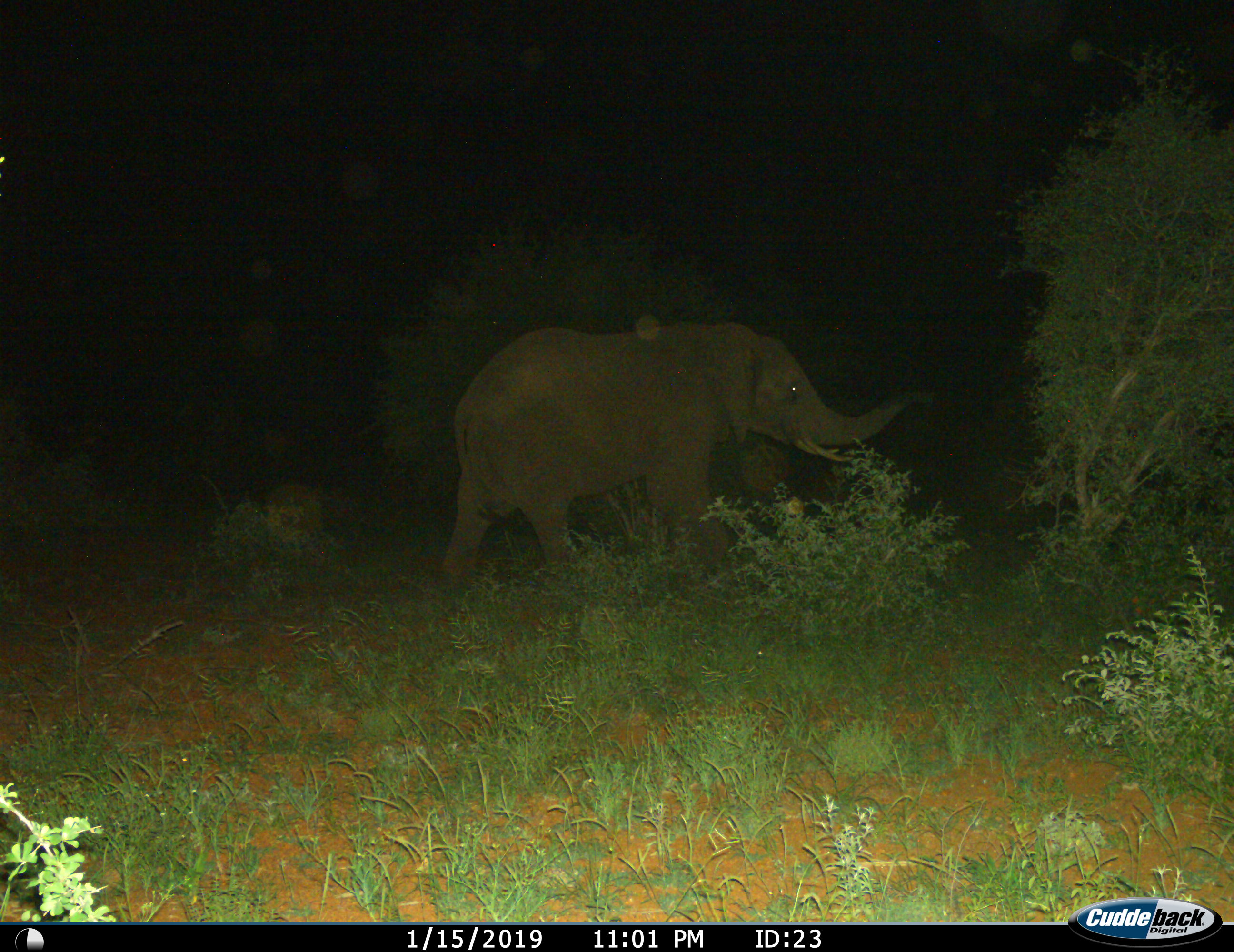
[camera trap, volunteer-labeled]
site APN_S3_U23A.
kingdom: Animalia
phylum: Chordata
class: Mammalia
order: Proboscidea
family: Elephantidae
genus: Loxodonta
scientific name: Loxodonta africana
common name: african bush elephant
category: elephant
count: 1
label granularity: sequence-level